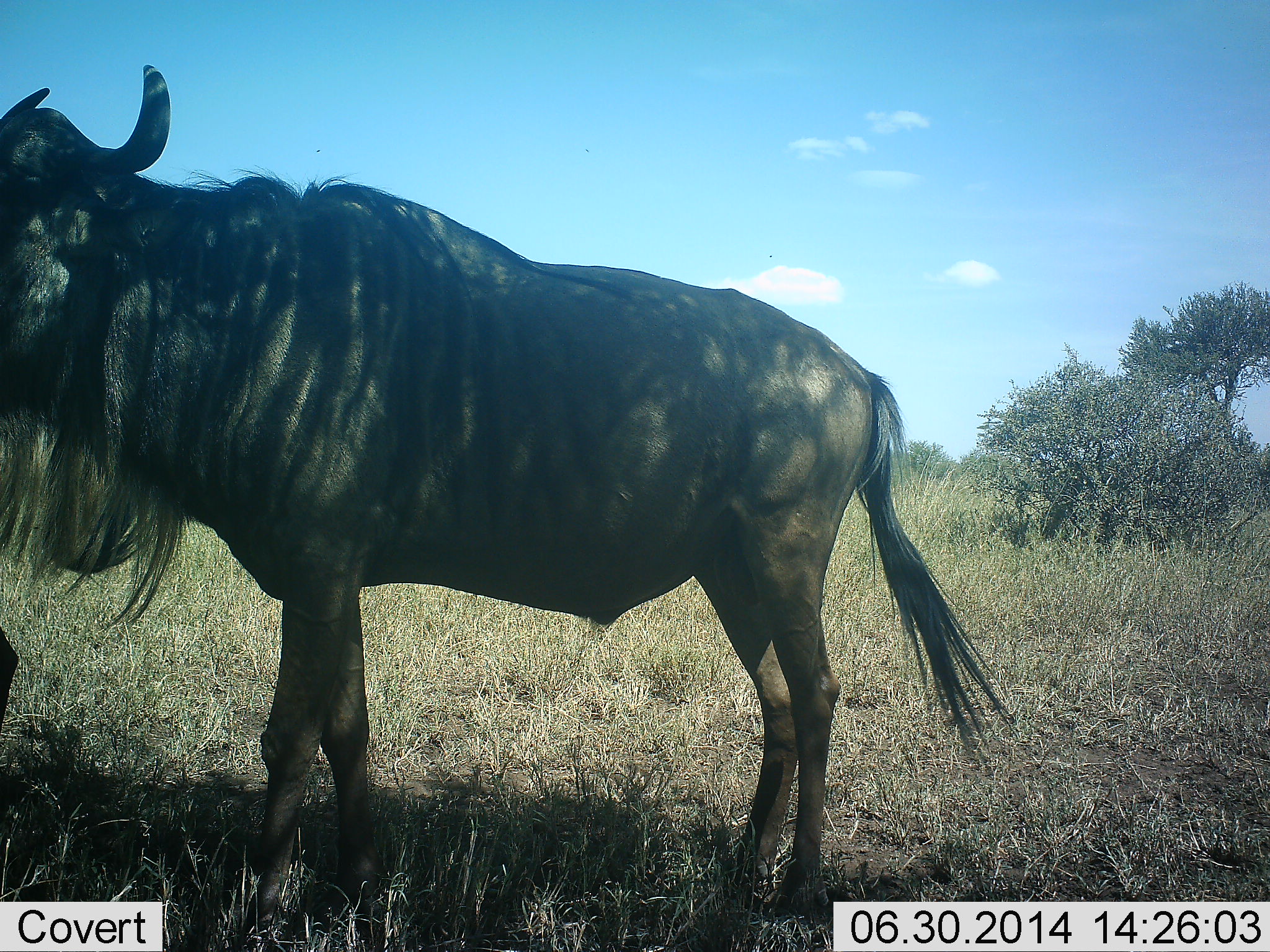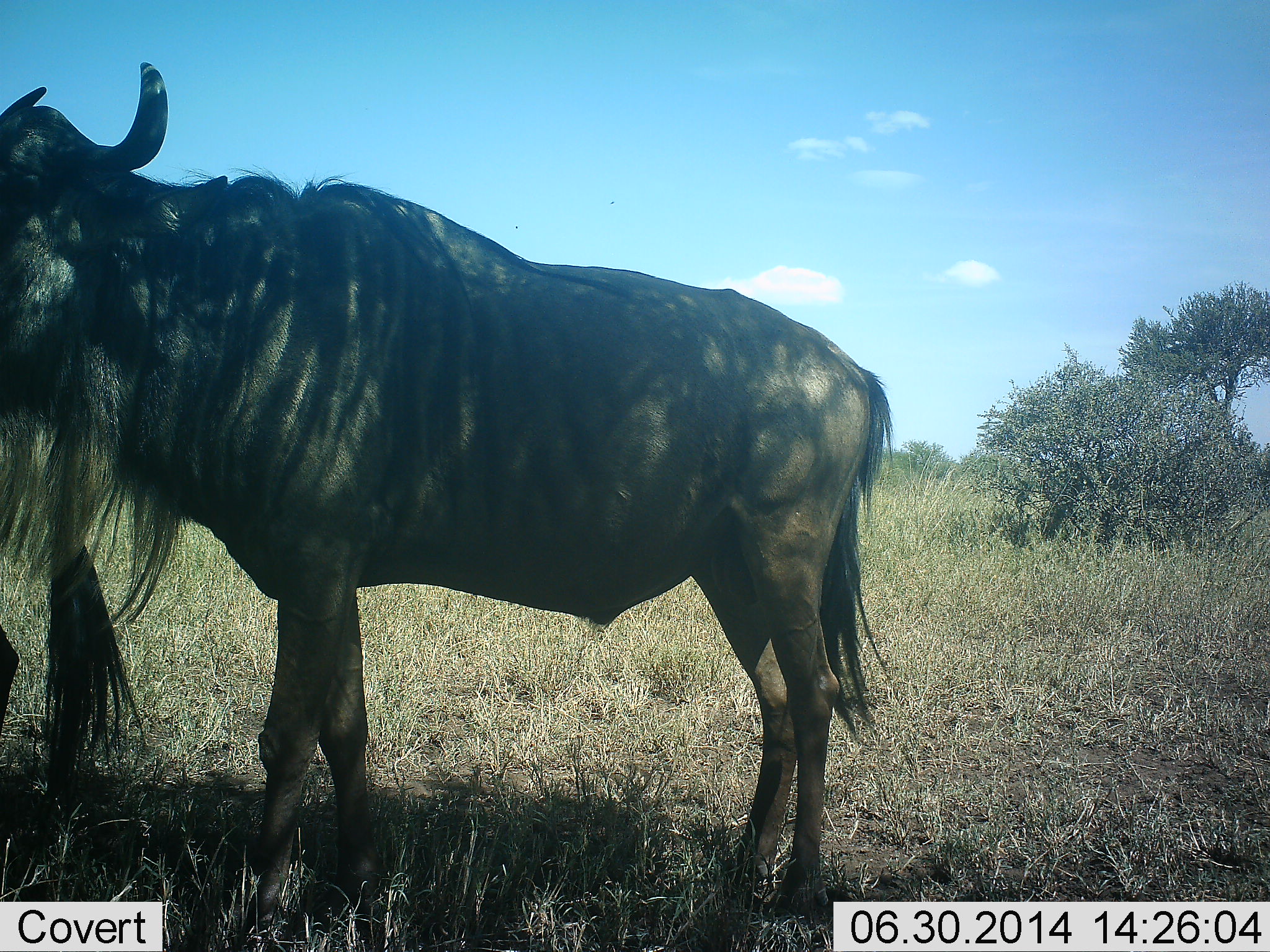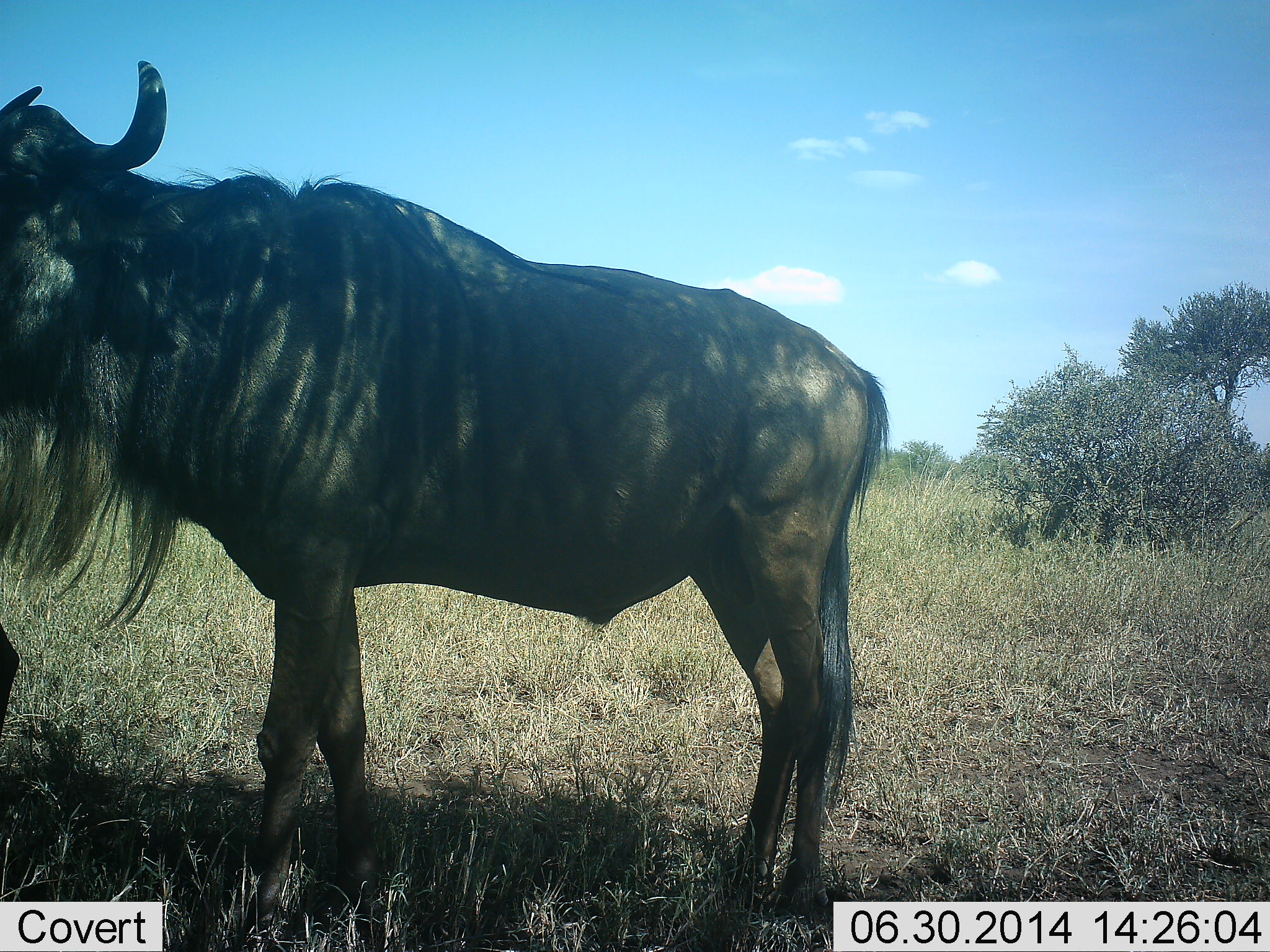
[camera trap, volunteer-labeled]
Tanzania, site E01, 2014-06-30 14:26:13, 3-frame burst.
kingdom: Animalia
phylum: Chordata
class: Mammalia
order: Artiodactyla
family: Bovidae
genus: Connochaetes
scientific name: Connochaetes taurinus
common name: blue wildebeest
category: wildebeest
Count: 2.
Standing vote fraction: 80%.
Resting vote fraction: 20%.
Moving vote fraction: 0%.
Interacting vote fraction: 0%.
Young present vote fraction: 0%.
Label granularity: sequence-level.